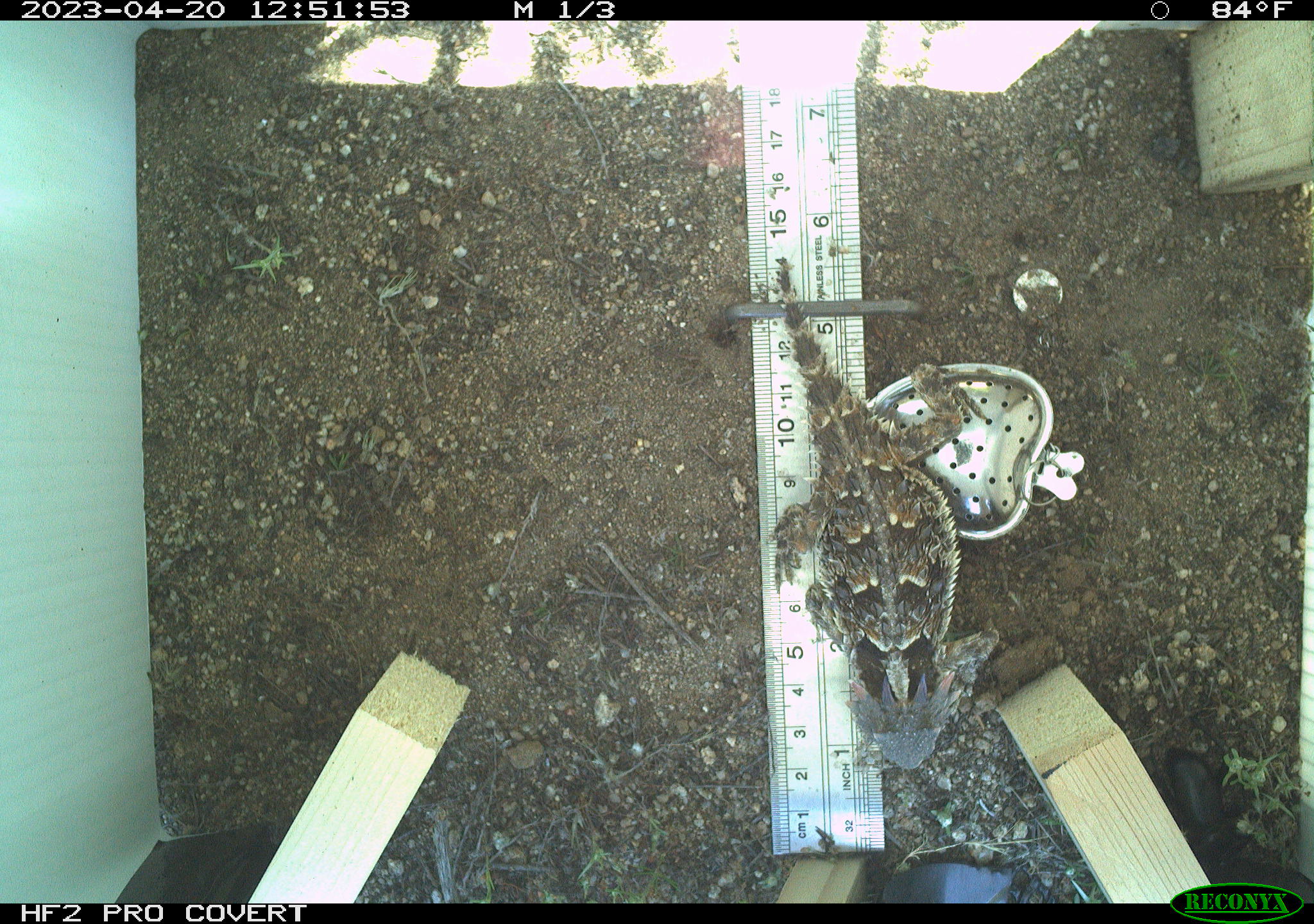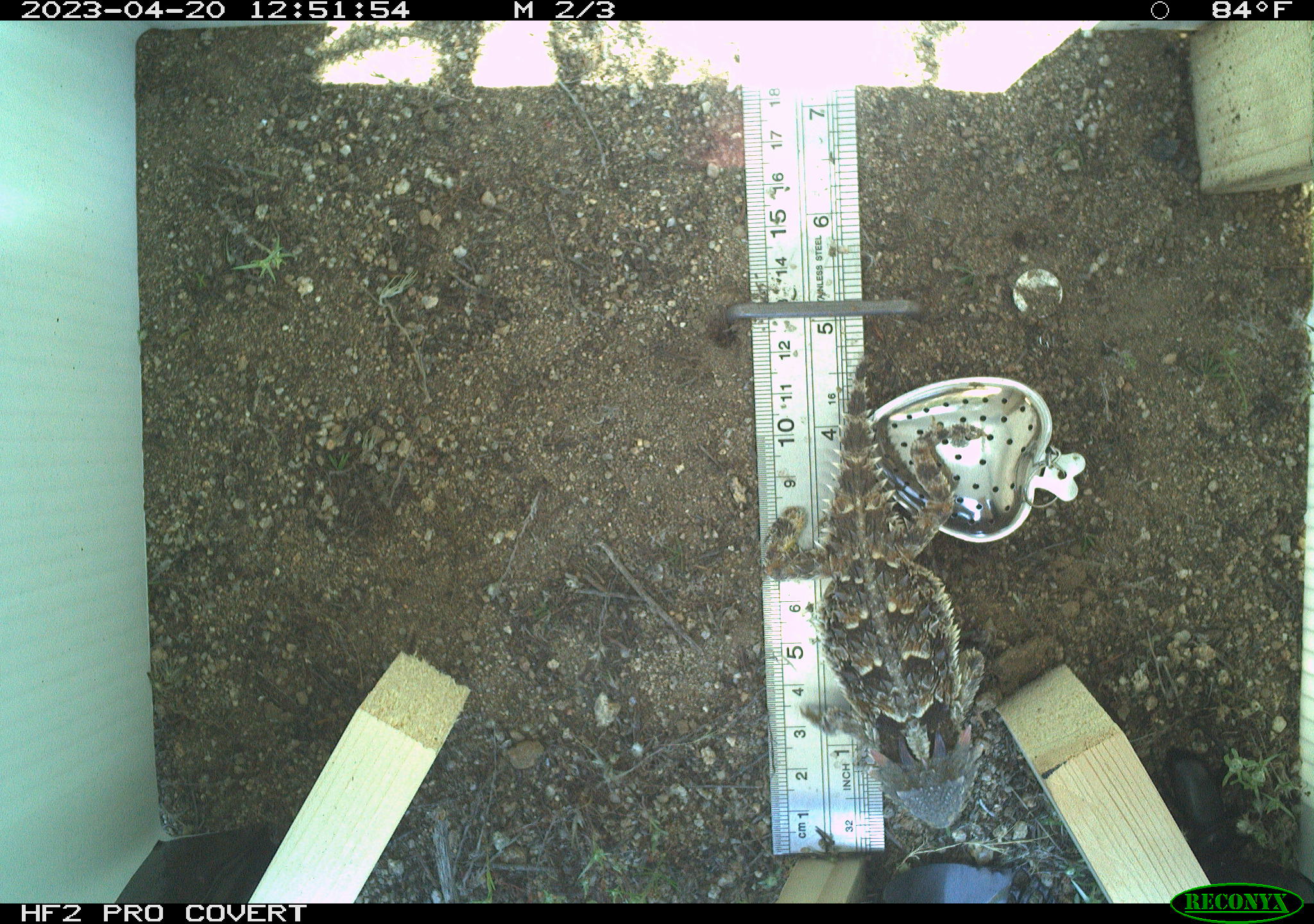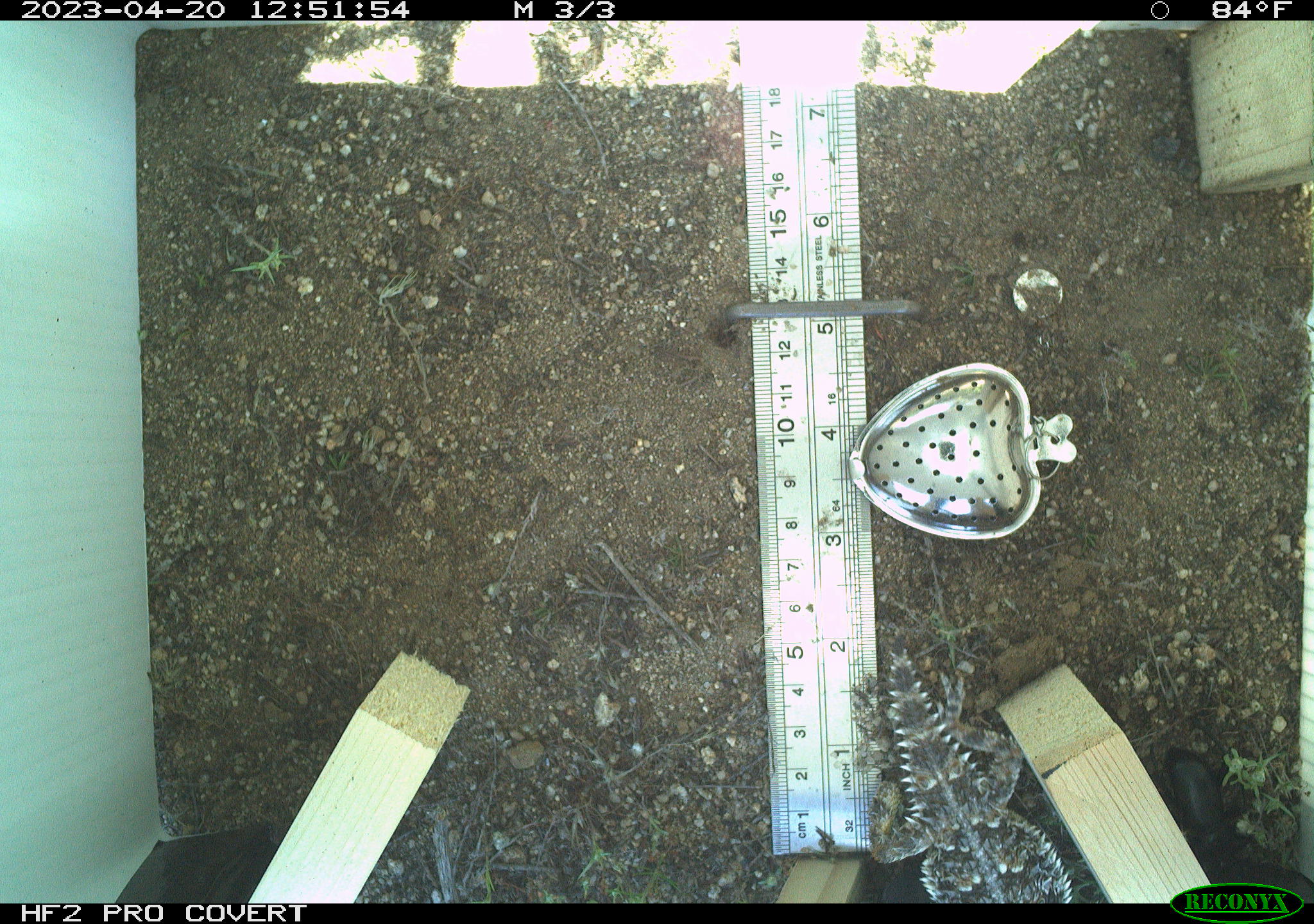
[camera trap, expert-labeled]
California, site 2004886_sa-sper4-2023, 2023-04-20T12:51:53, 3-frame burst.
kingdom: Animalia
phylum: Chordata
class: Reptilia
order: Squamata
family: Phrynosomatidae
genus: Phrynosoma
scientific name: Phrynosoma blainvillii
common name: blainville's horned lizard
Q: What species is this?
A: Blainville's horned lizard (Phrynosoma blainvillii).